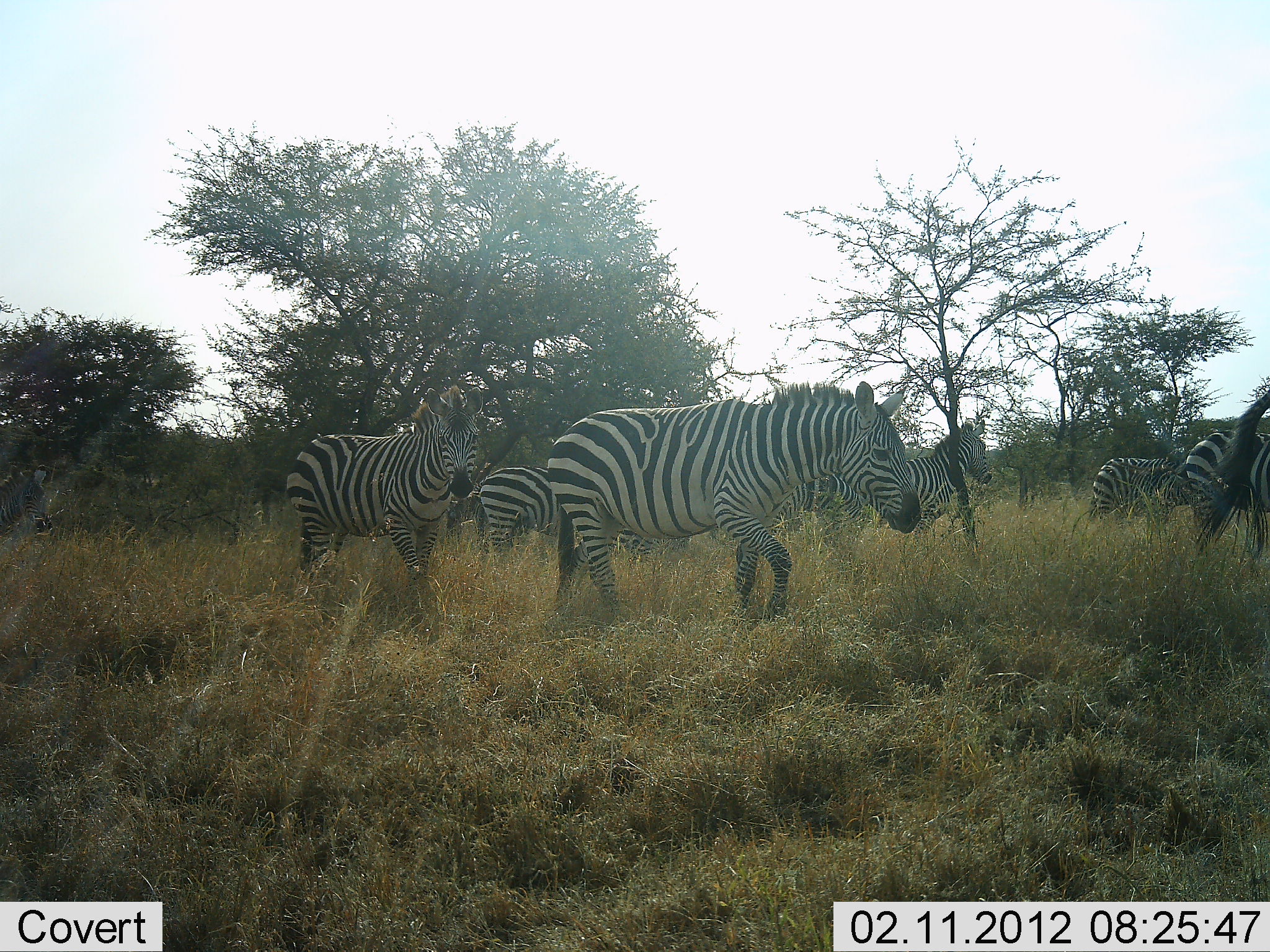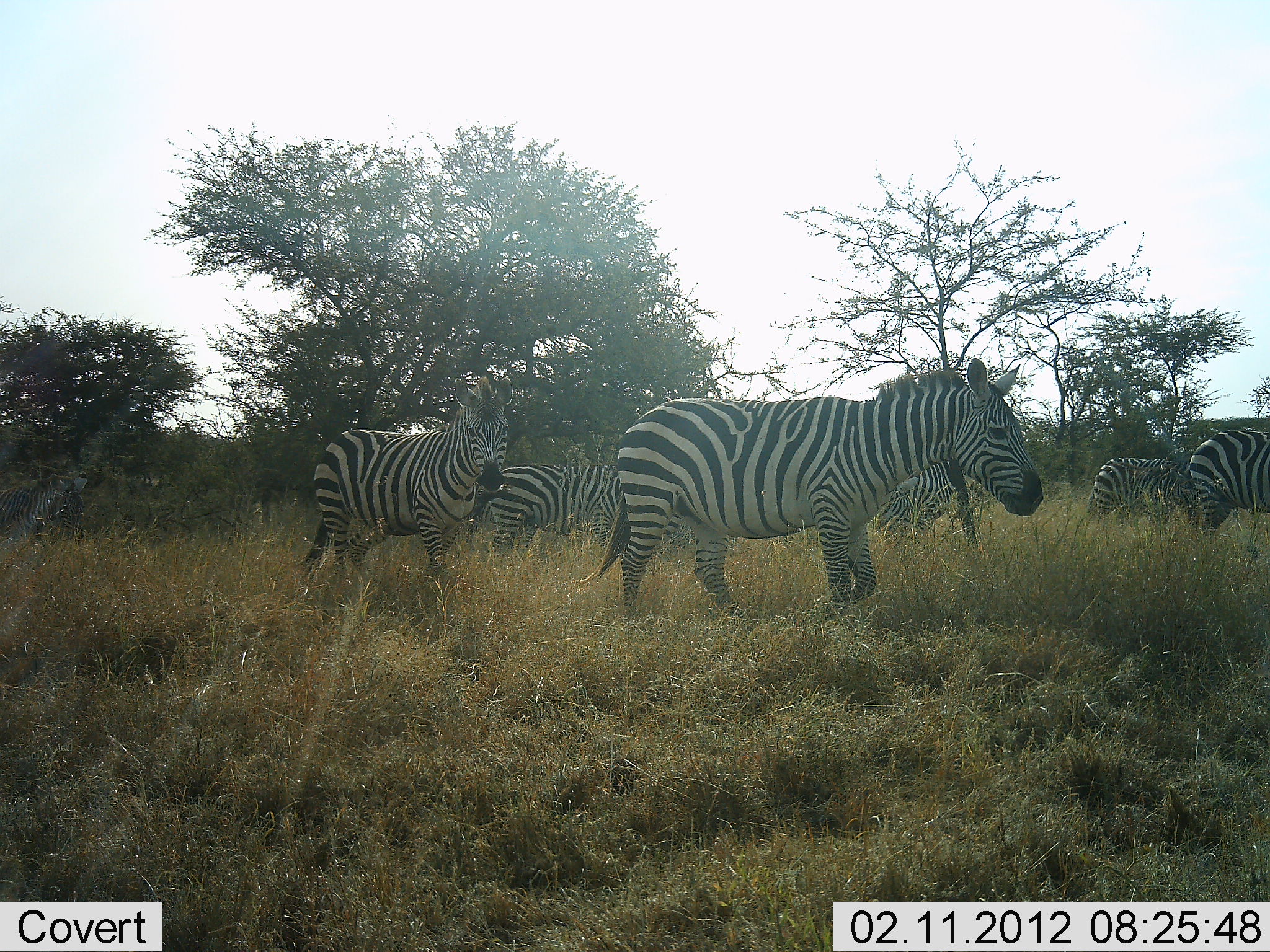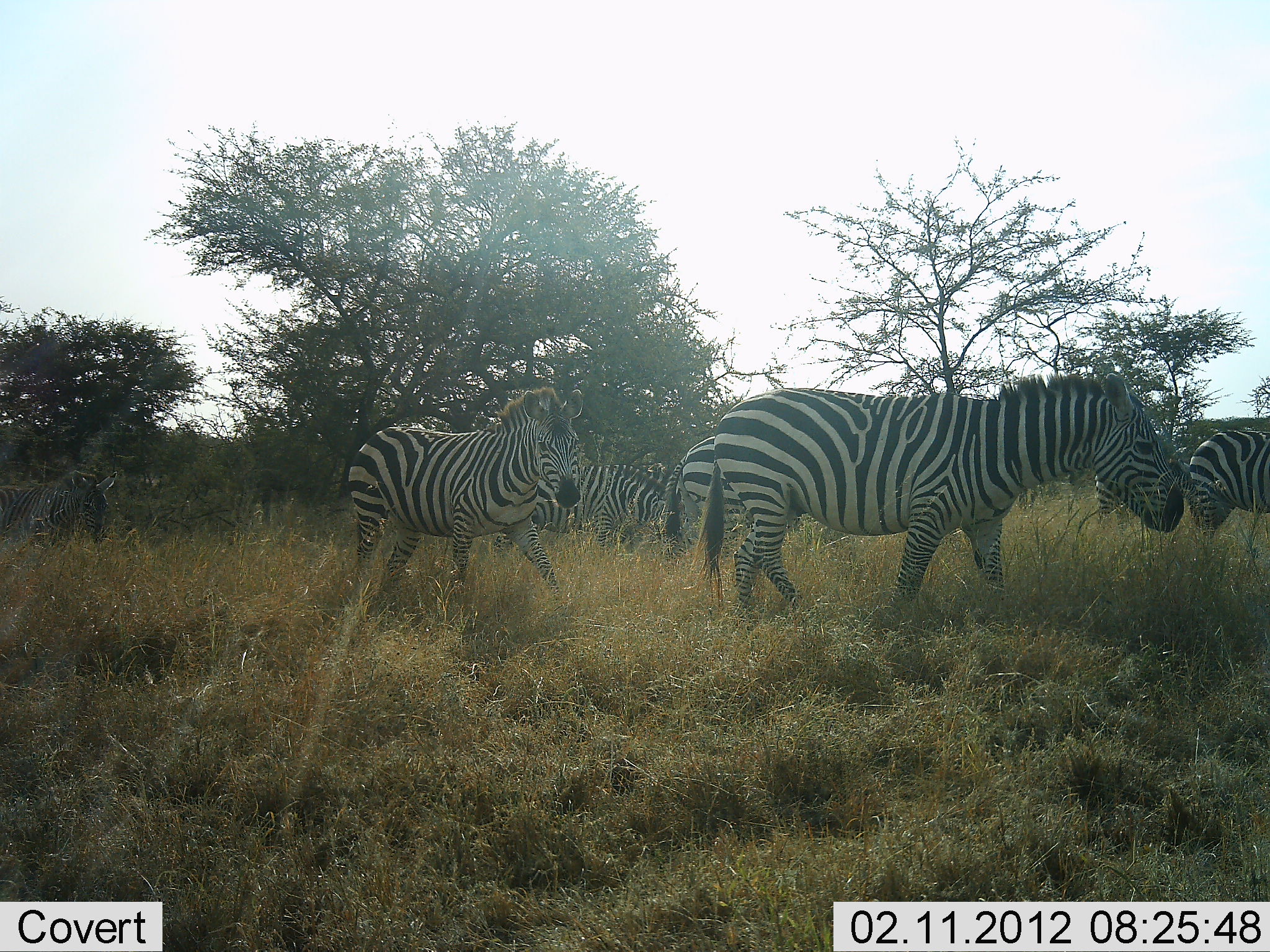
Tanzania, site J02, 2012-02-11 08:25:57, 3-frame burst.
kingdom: Animalia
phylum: Chordata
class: Mammalia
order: Perissodactyla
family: Equidae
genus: Equus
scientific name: Equus quagga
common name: plains zebra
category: zebra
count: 7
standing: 6%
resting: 0%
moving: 100%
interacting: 0%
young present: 6%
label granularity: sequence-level